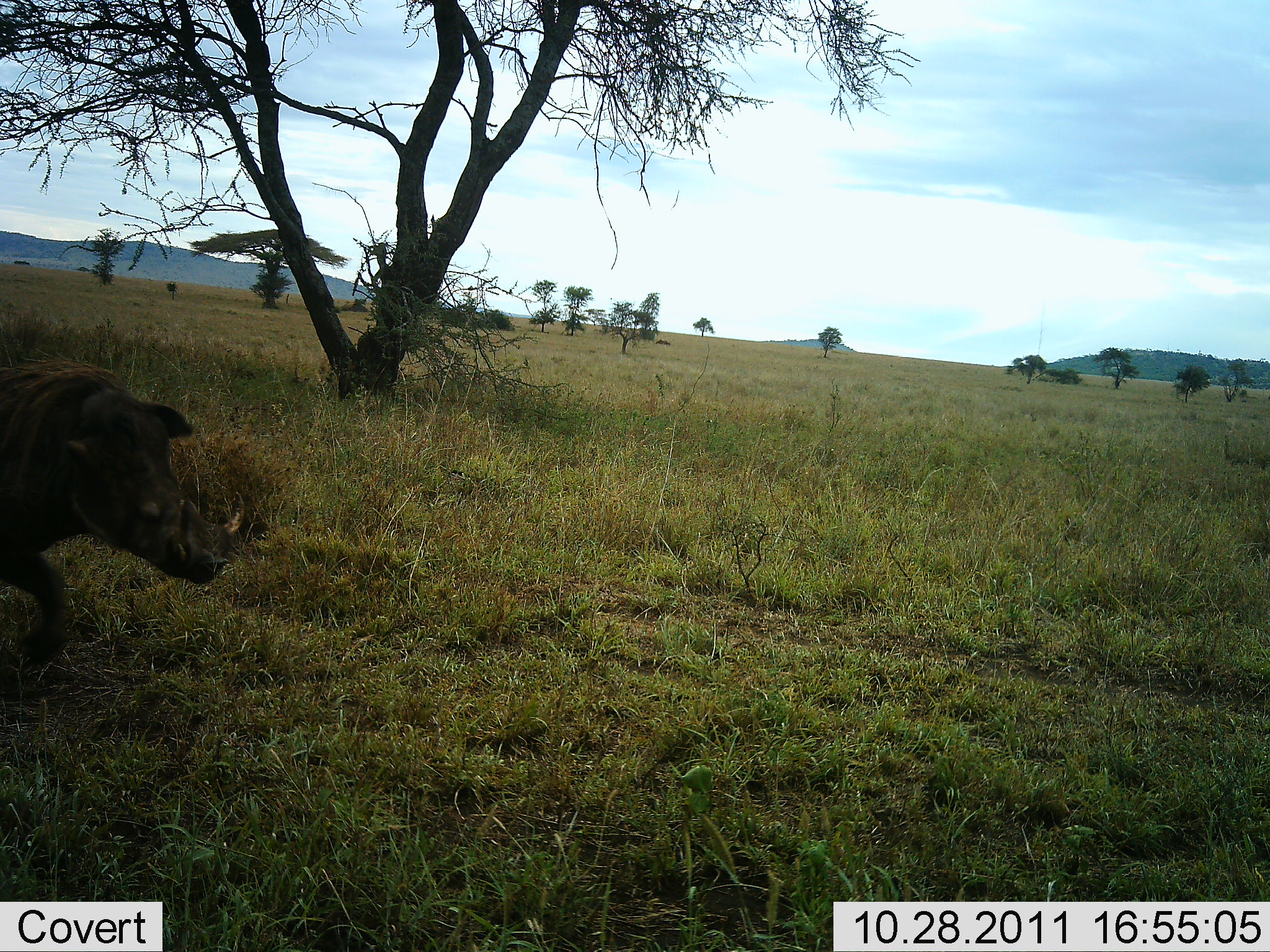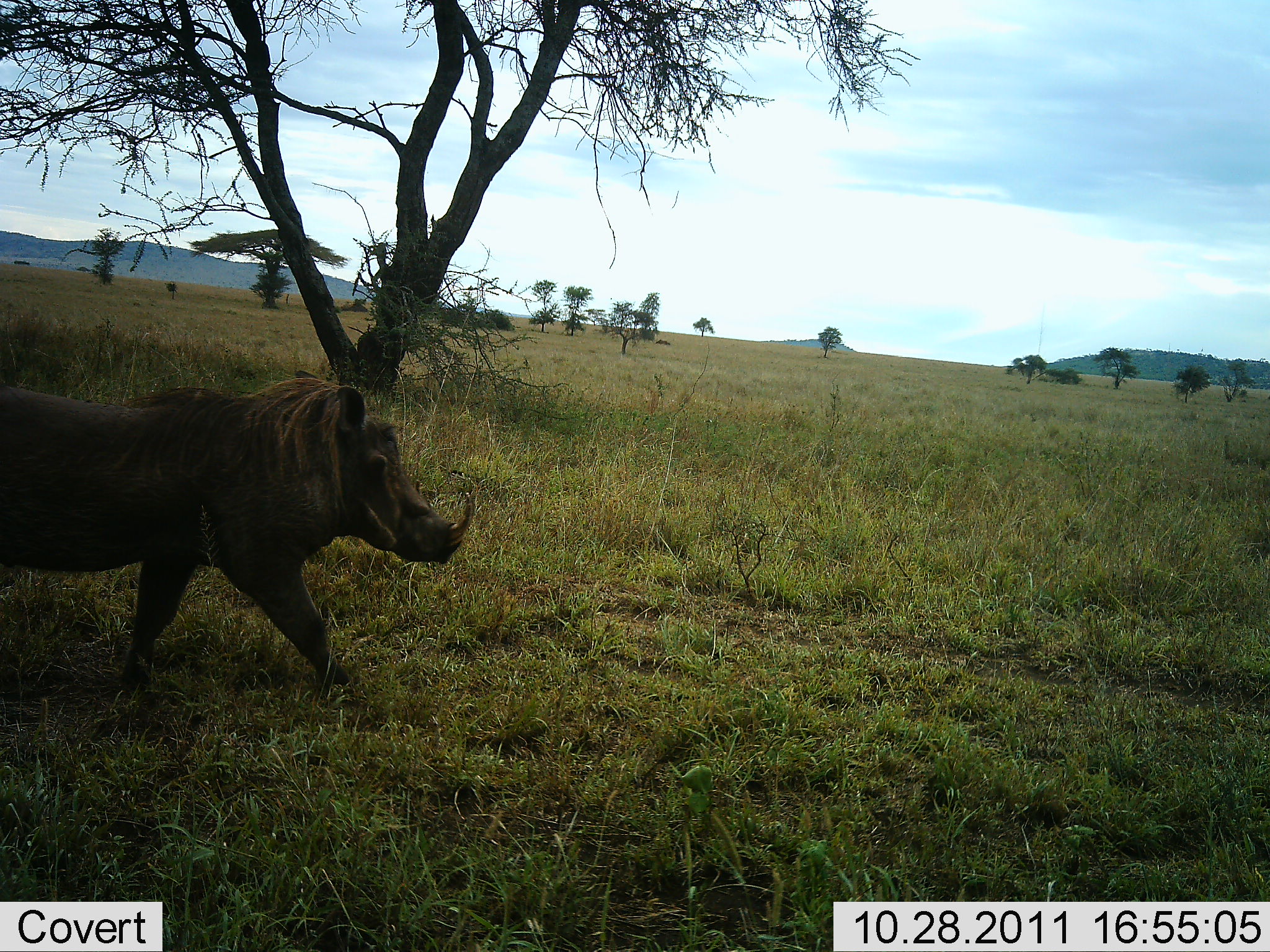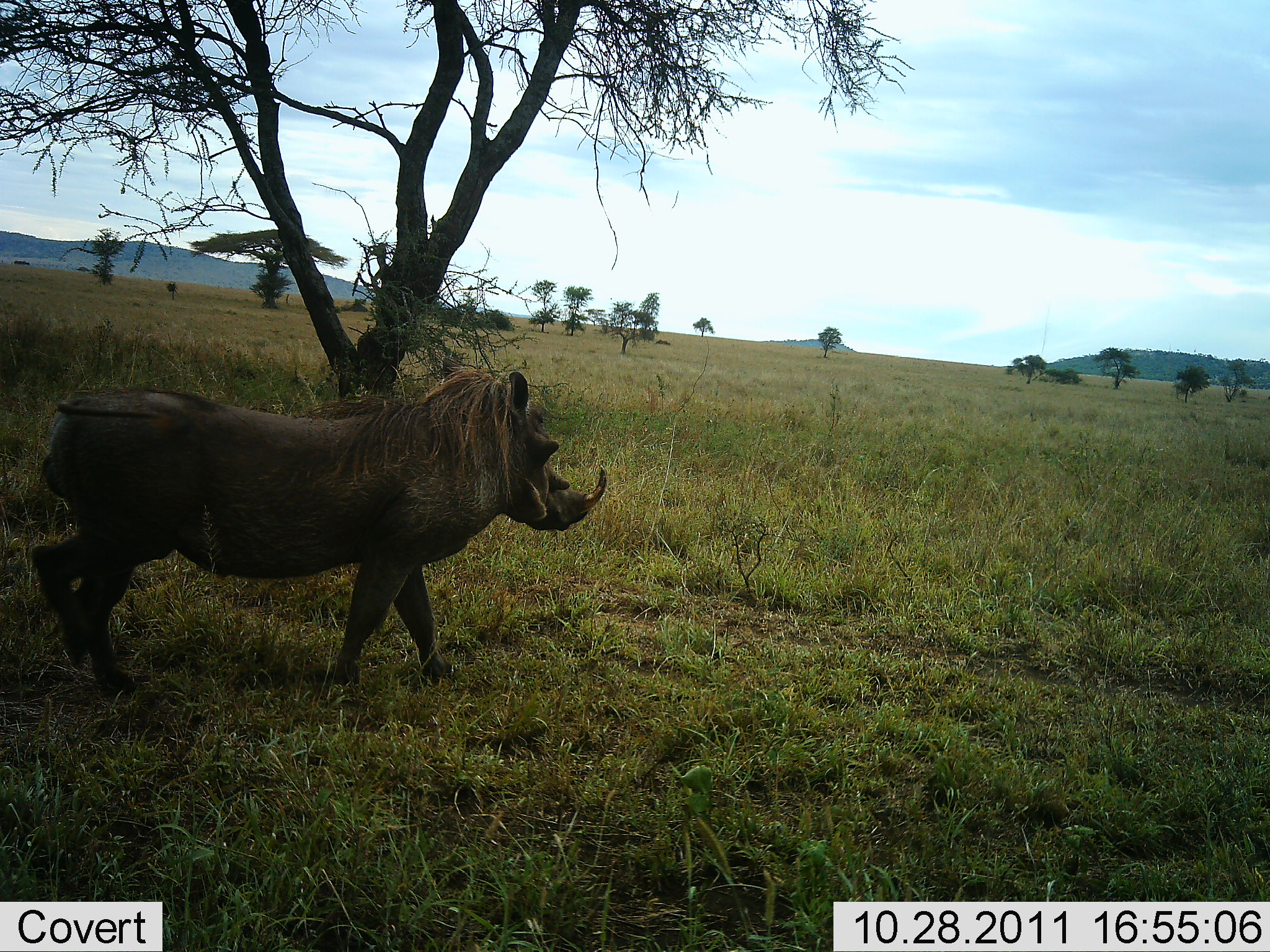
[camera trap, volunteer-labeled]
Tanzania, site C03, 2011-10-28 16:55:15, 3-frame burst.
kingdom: Animalia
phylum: Chordata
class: Mammalia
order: Artiodactyla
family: Suidae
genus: Phacochoerus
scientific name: Phacochoerus africanus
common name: warthog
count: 1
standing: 0%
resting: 0%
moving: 100%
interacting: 0%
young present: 0%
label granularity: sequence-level